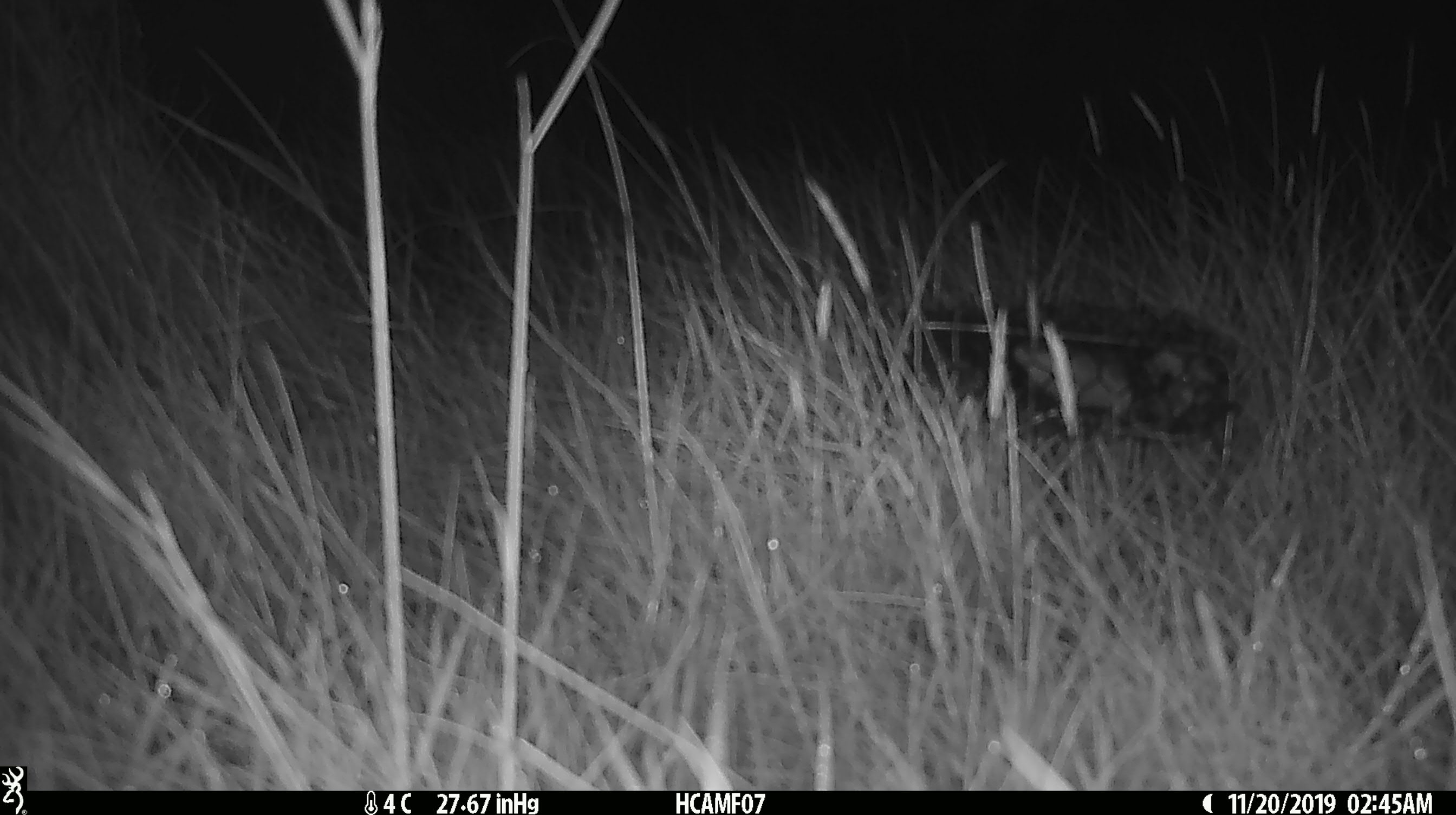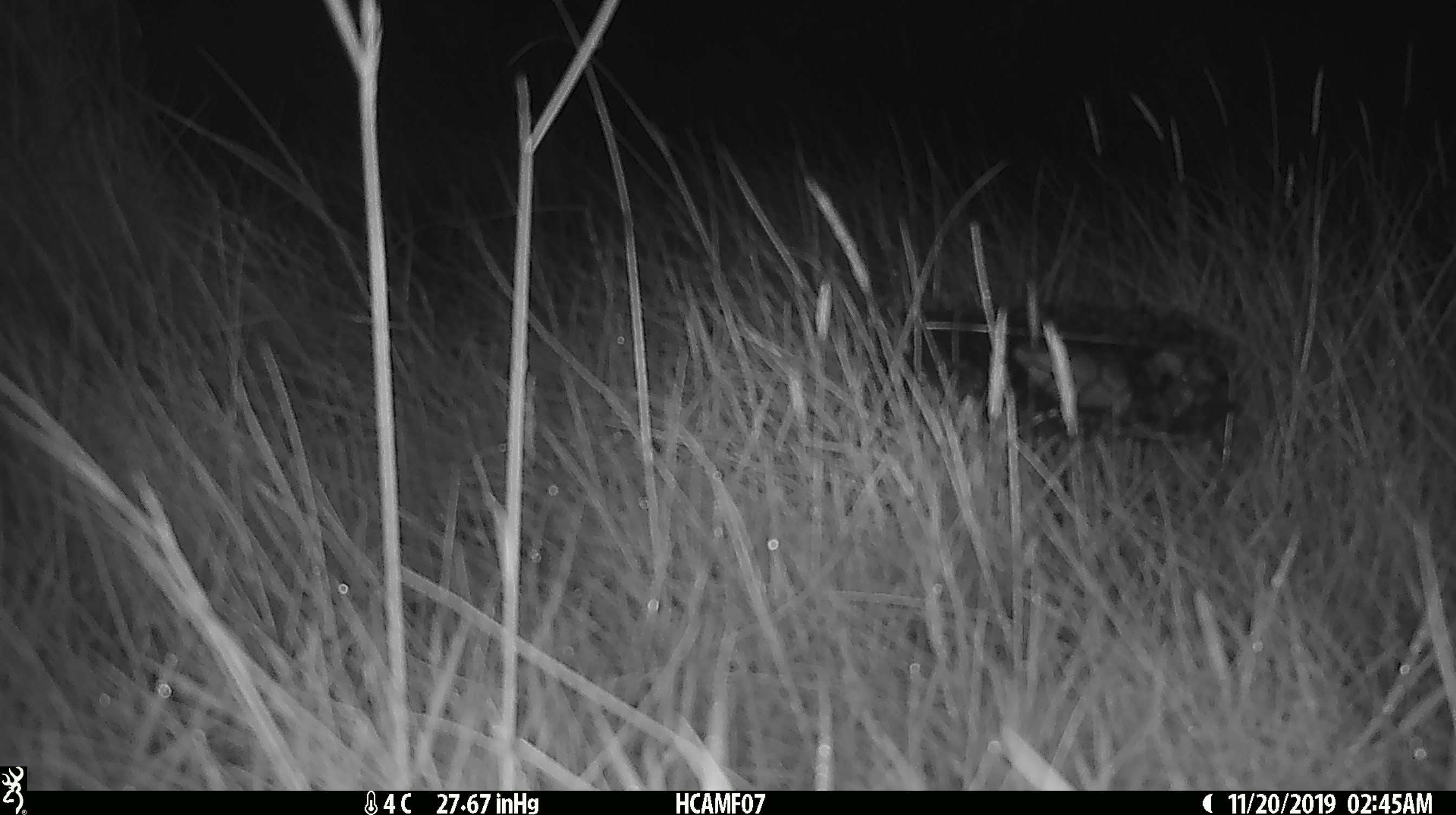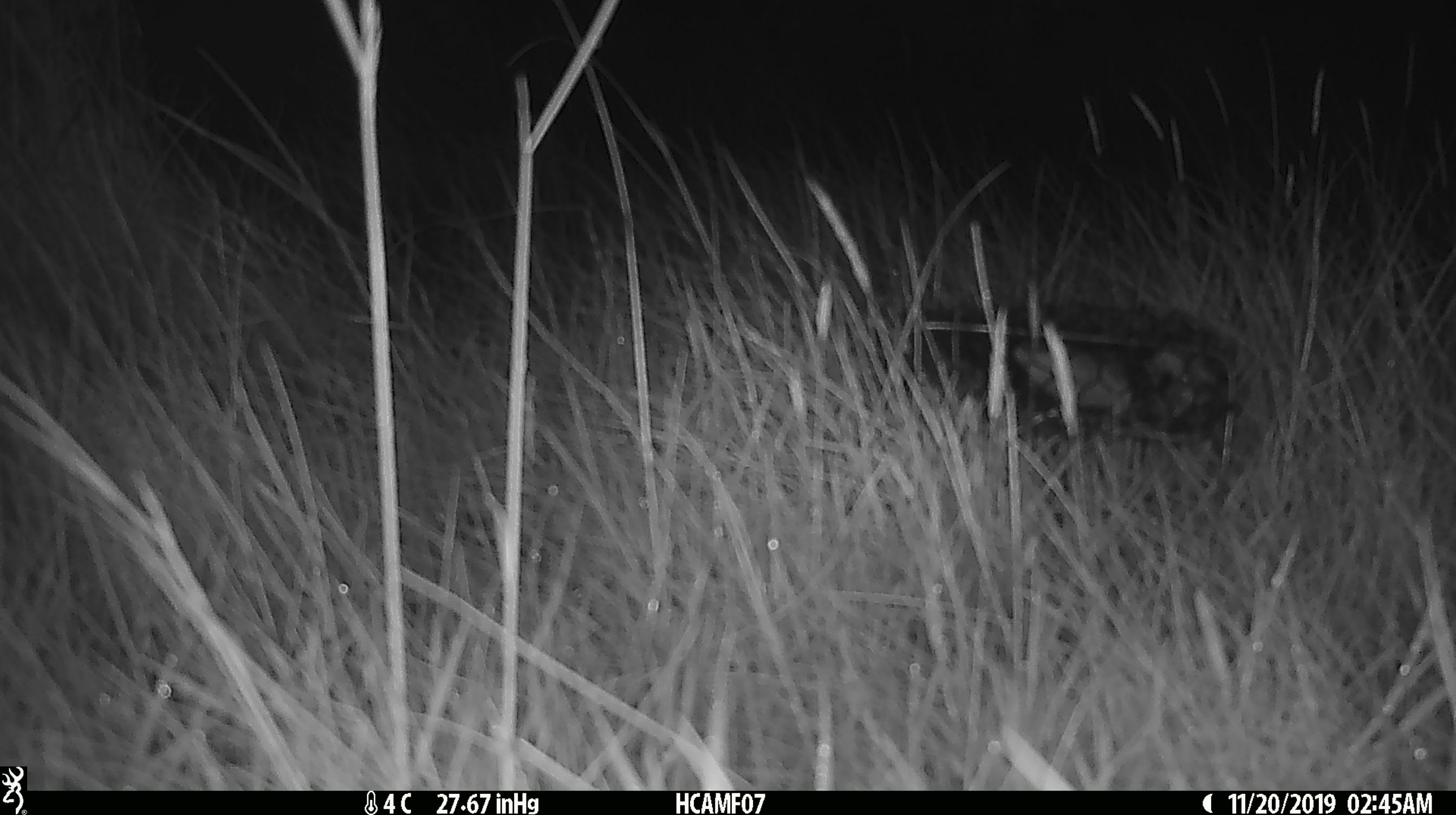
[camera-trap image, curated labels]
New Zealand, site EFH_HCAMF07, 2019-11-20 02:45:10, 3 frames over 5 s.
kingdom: Animalia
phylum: Chordata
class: Mammalia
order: Rodentia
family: Muridae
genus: Mus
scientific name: Mus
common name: mouse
Mouse (Mus).